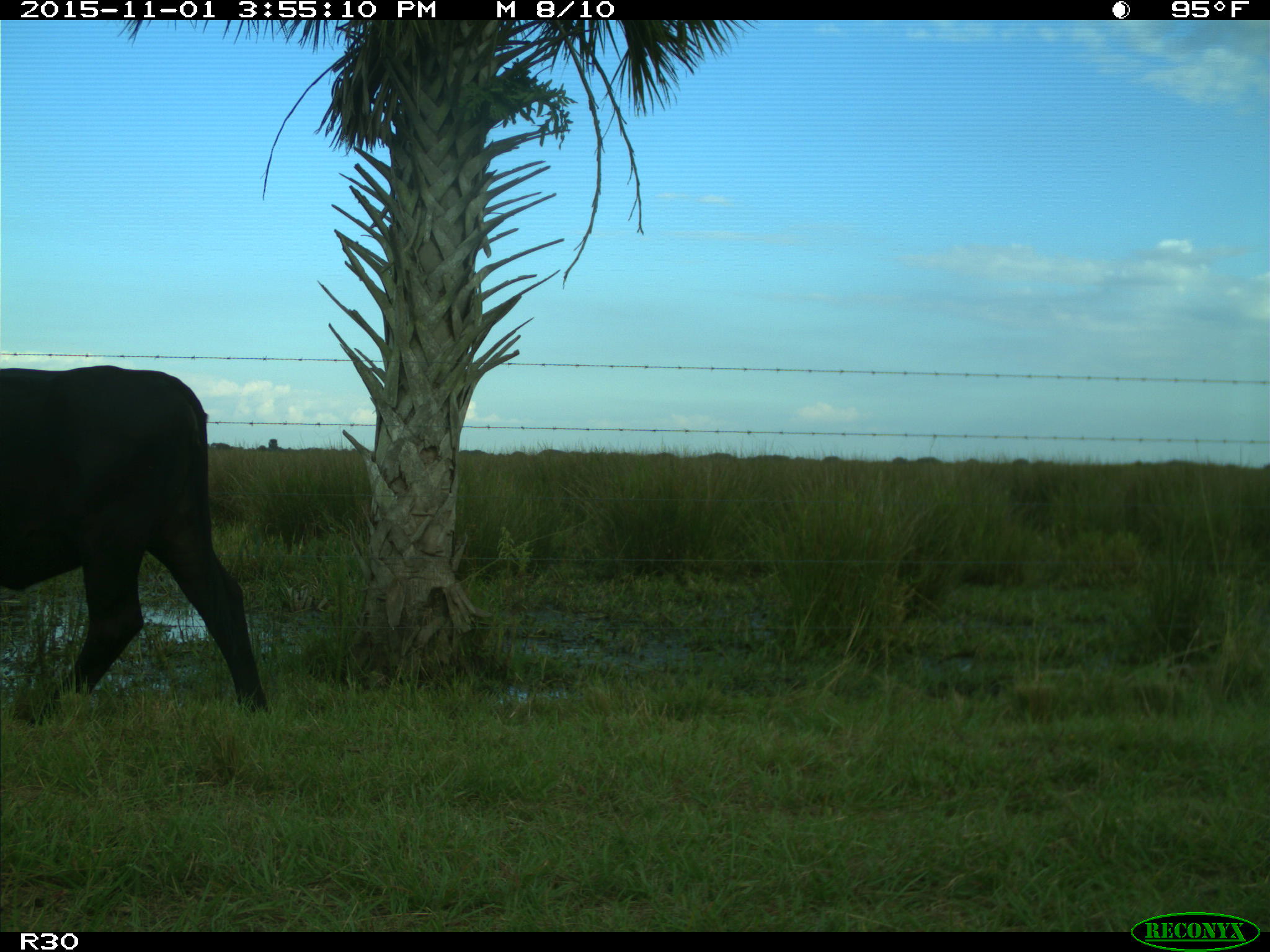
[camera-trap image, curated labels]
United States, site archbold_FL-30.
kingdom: Animalia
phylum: Chordata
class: Mammalia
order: Artiodactyla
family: Bovidae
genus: Bos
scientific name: Bos taurus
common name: domestic cow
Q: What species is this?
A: Bos taurus (domestic cow).